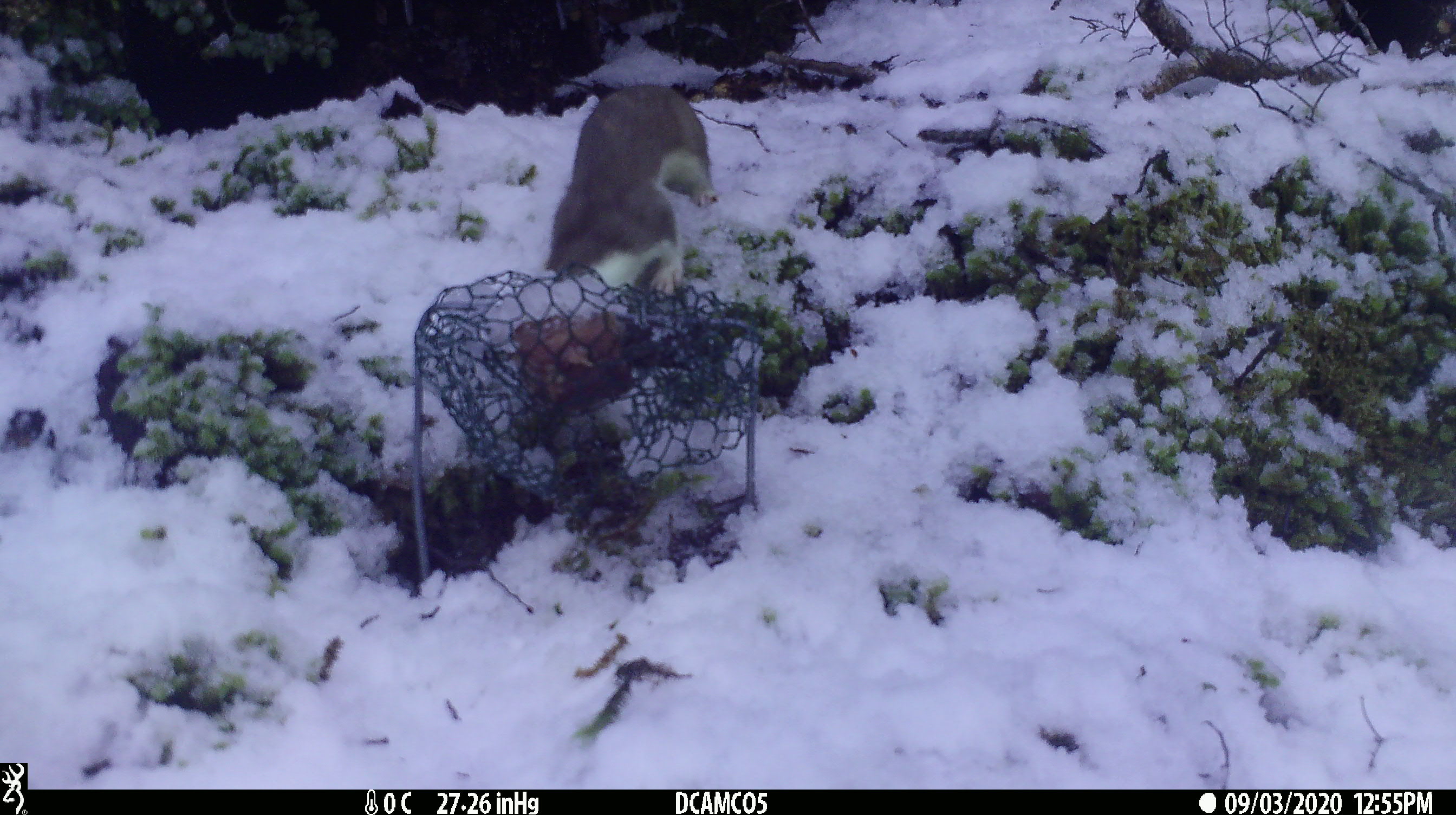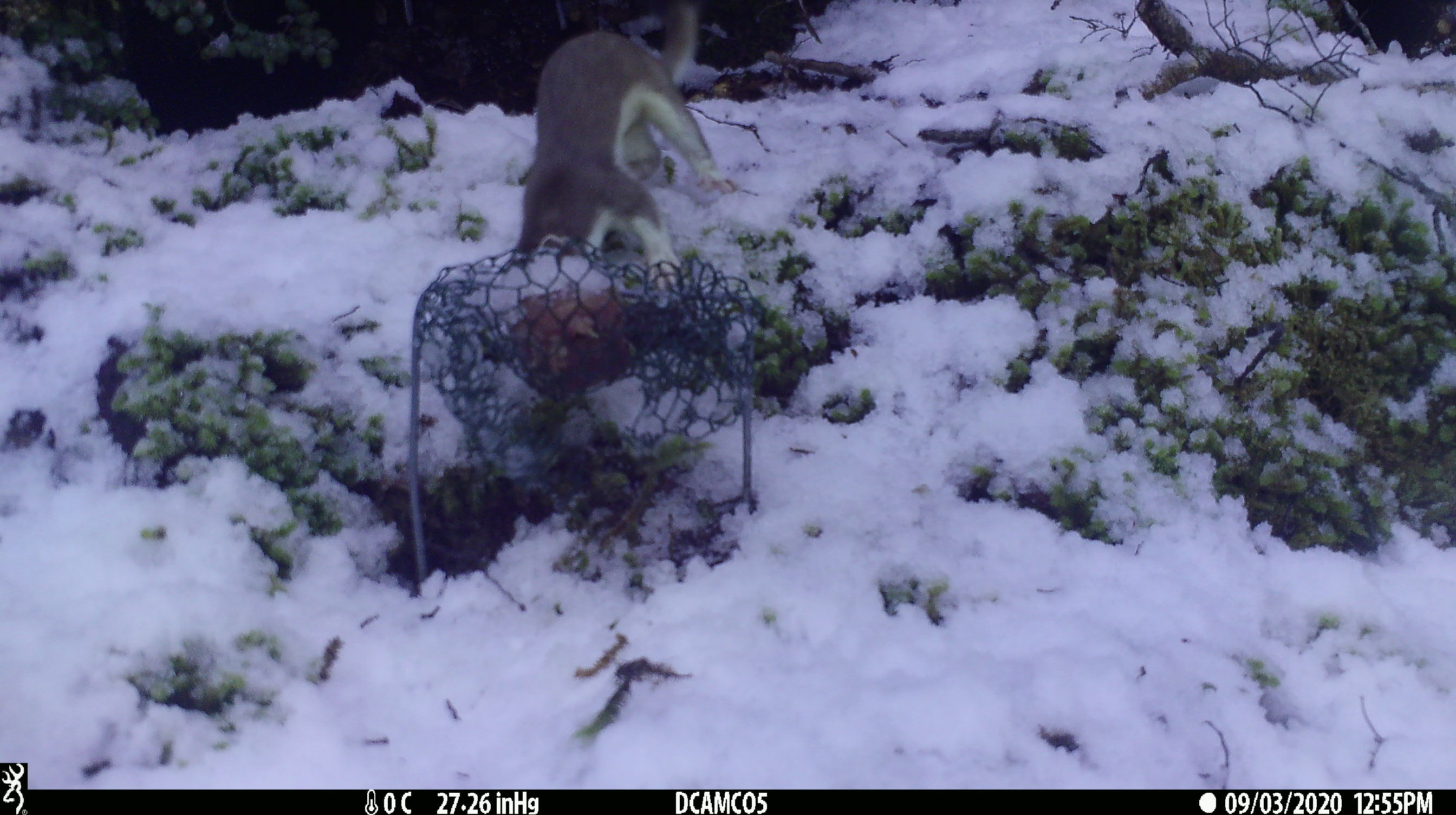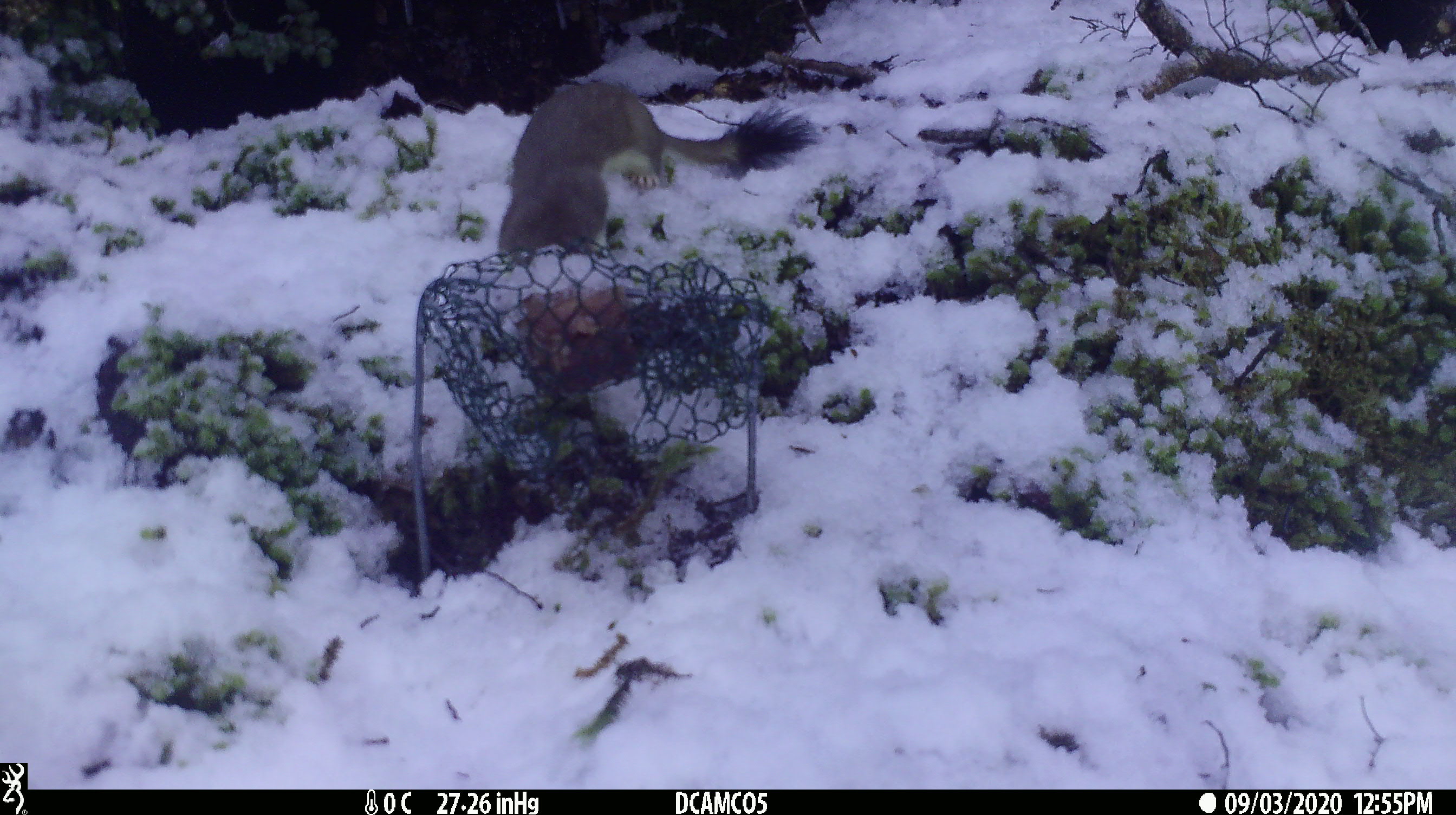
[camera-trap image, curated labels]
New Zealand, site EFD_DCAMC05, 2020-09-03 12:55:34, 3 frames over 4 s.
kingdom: Animalia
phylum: Chordata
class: Mammalia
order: Carnivora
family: Mustelidae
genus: Mustela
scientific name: Mustela erminea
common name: stoat